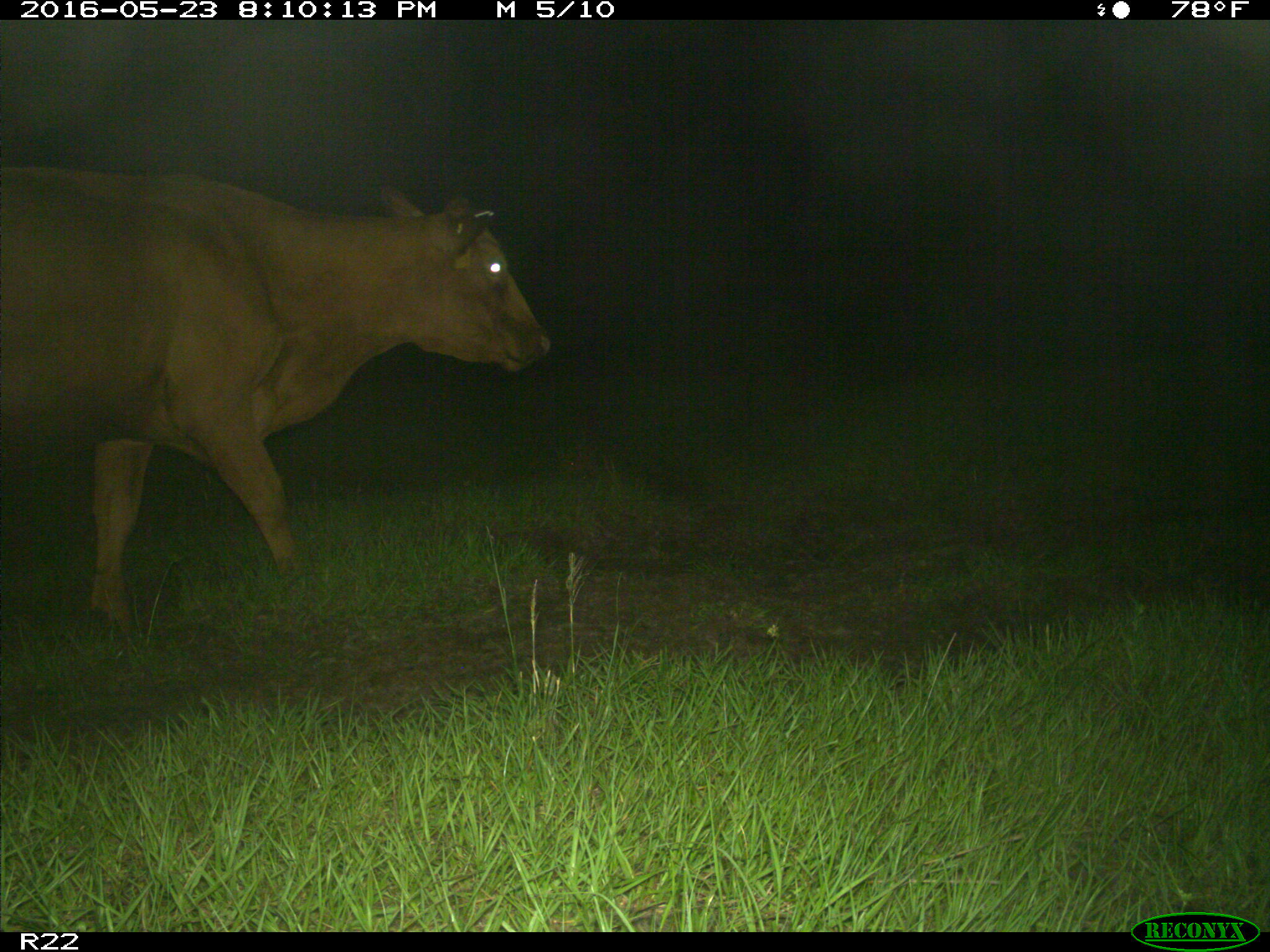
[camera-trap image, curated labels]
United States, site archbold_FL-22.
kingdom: Animalia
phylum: Chordata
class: Mammalia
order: Artiodactyla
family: Bovidae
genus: Bos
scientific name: Bos taurus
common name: domestic cow